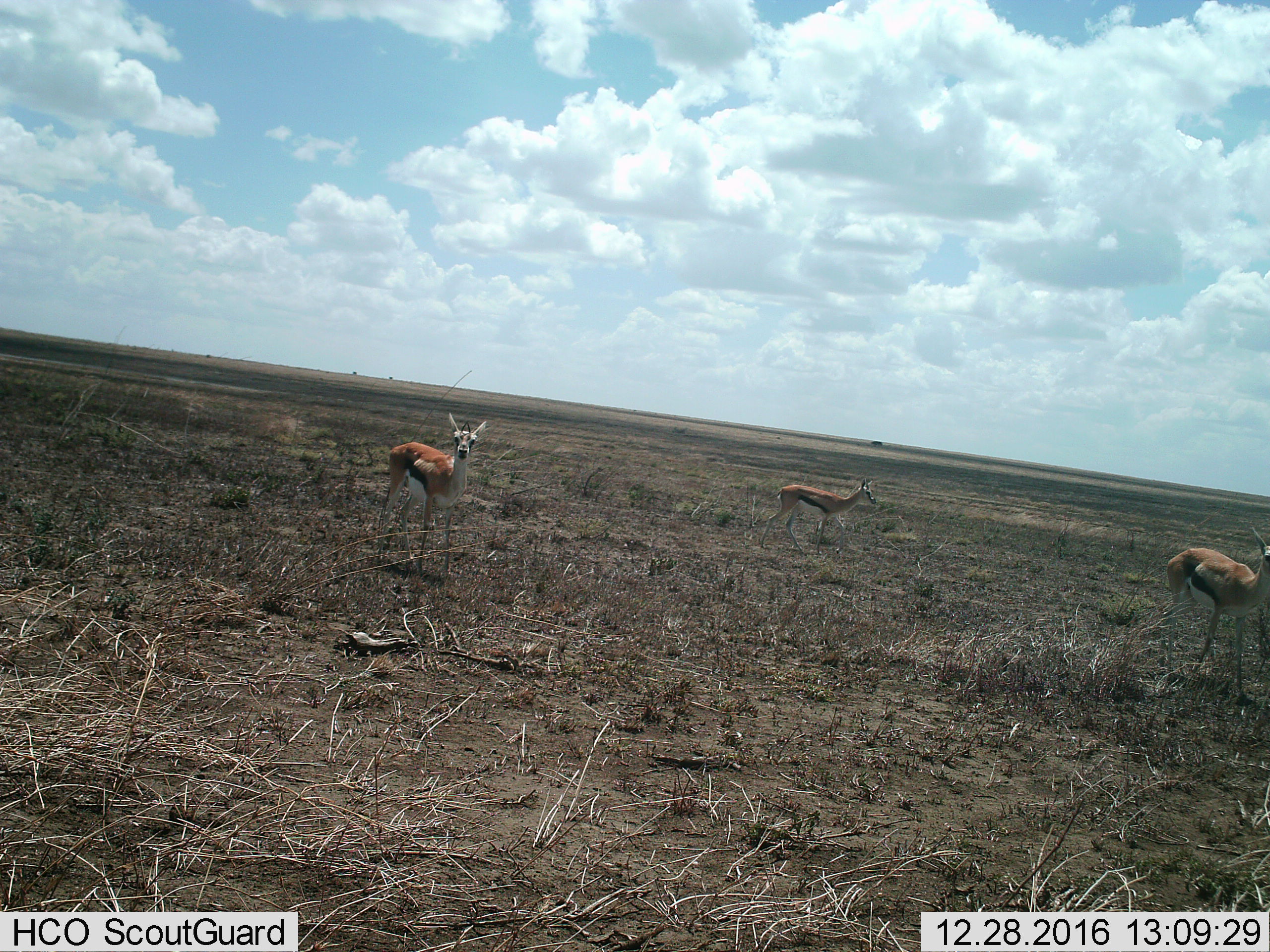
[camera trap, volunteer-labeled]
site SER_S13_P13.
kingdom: Animalia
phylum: Chordata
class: Mammalia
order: Artiodactyla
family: Bovidae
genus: Eudorcas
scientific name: Eudorcas thomsonii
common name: thomson's gazelle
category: gazellethomsons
Gazellethomsons (thomson's gazelle) (Eudorcas thomsonii), count 3. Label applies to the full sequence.